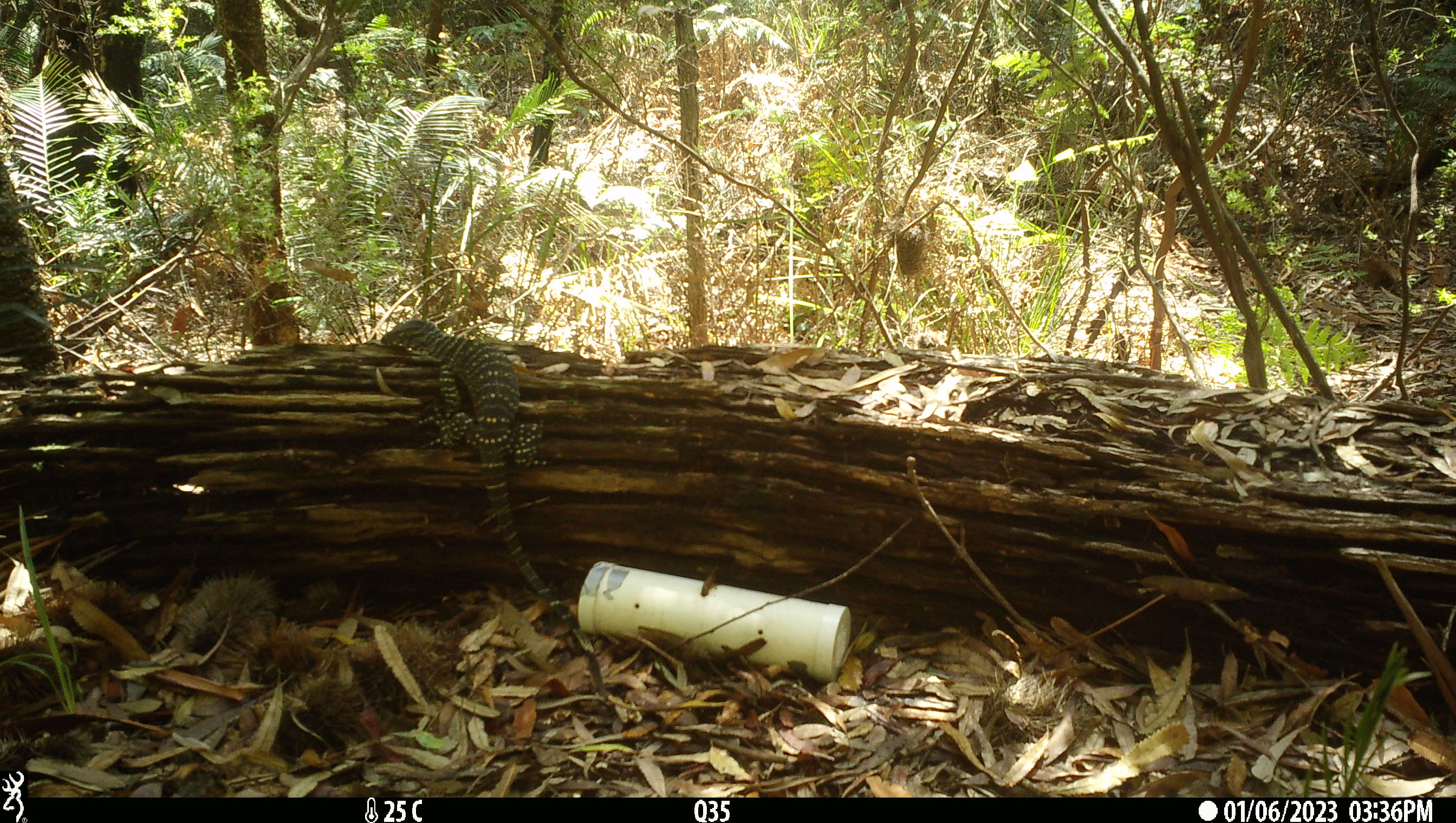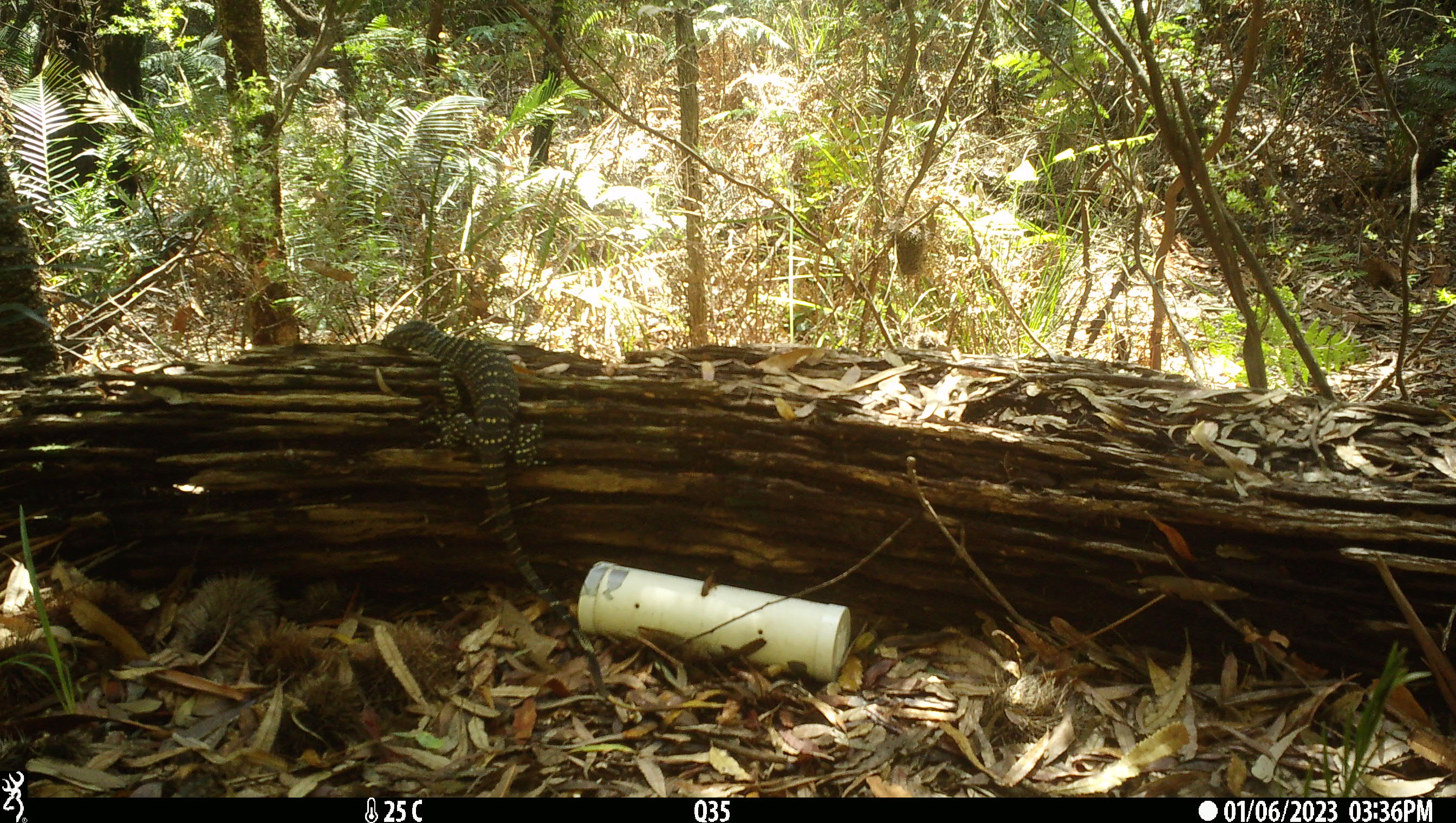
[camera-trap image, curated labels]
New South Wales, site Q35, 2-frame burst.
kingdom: Animalia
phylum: Chordata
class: Reptilia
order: Squamata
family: Varanidae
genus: Varanus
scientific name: Varanus varius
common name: lace monitor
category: goanna